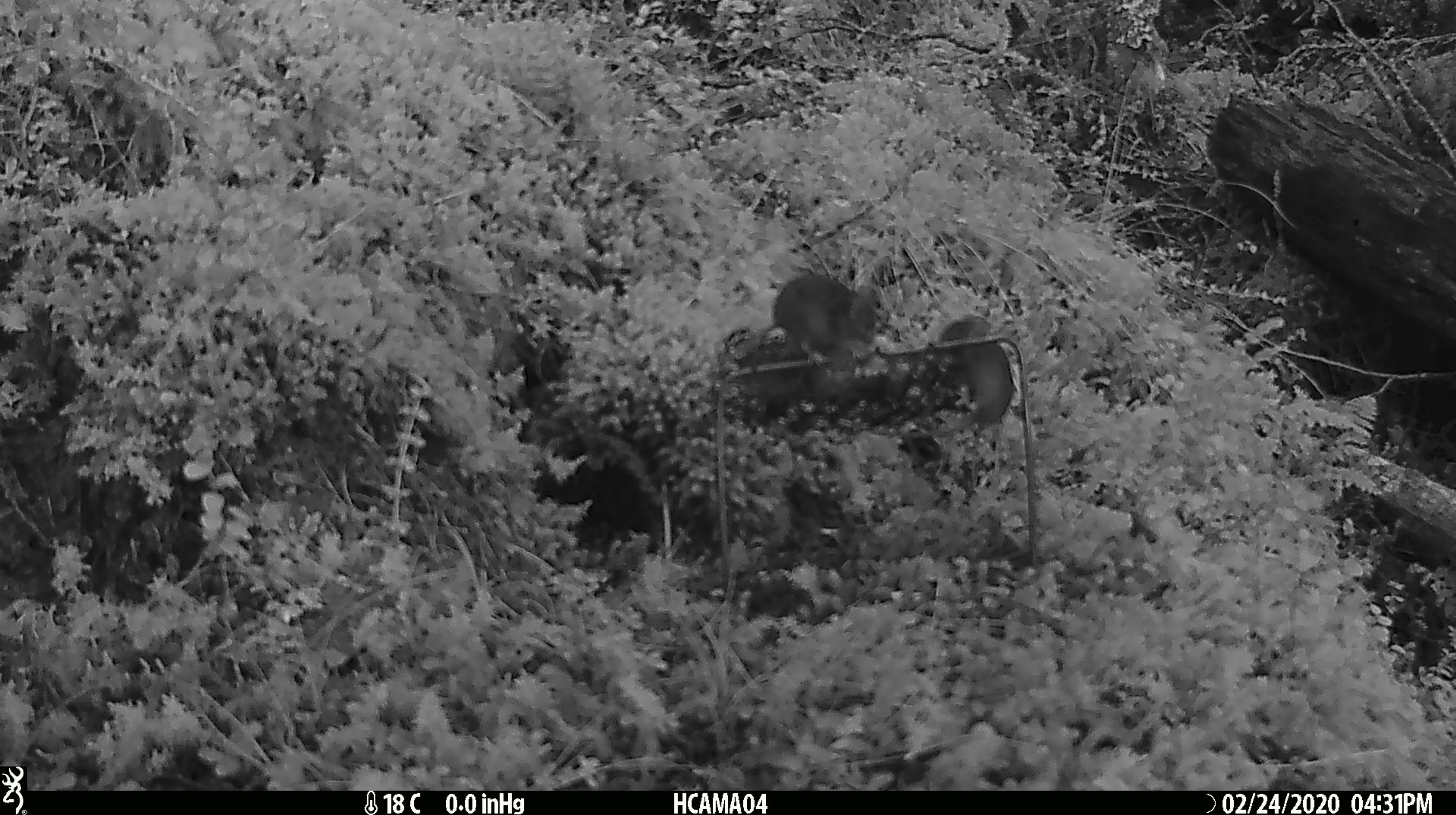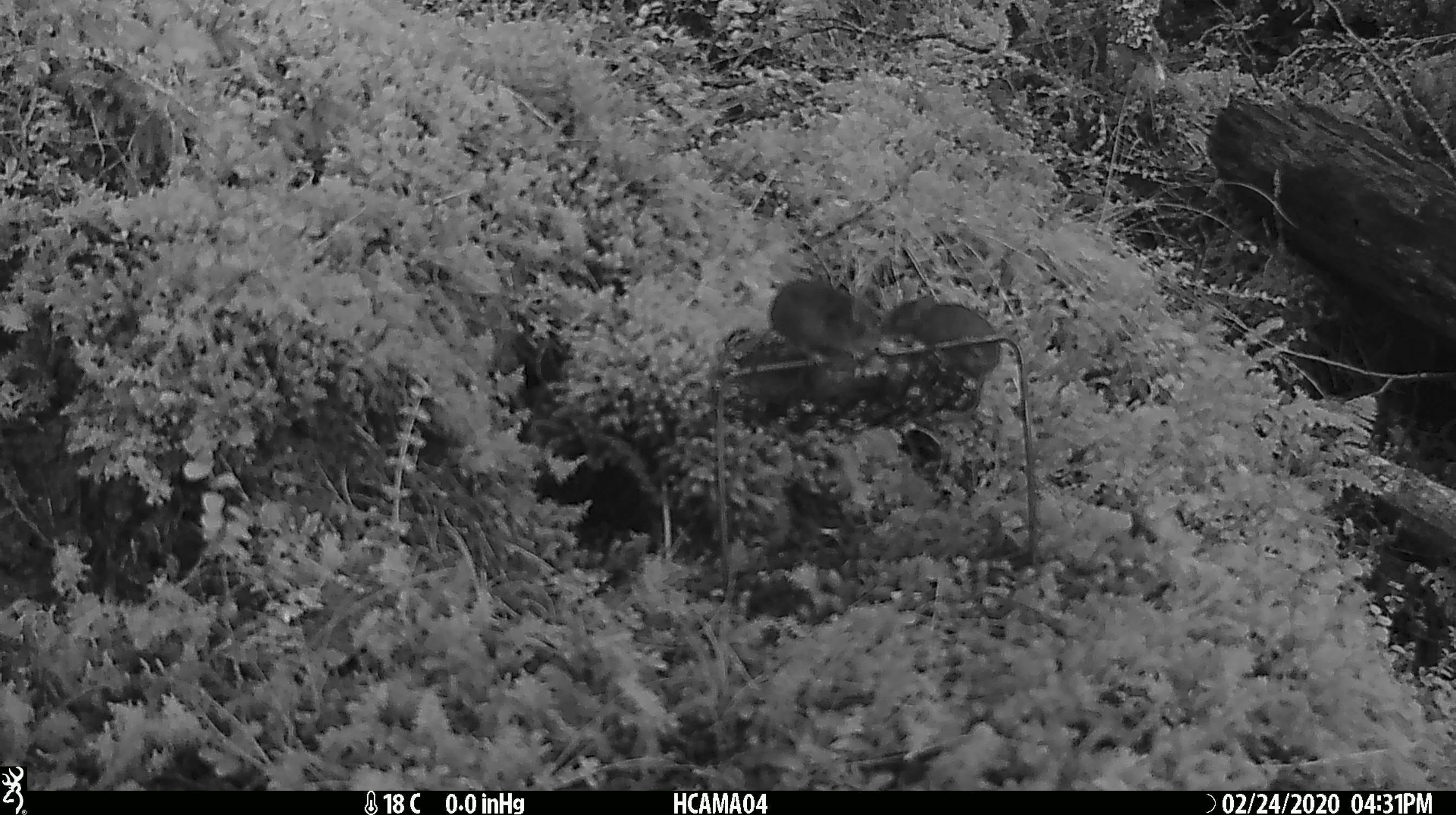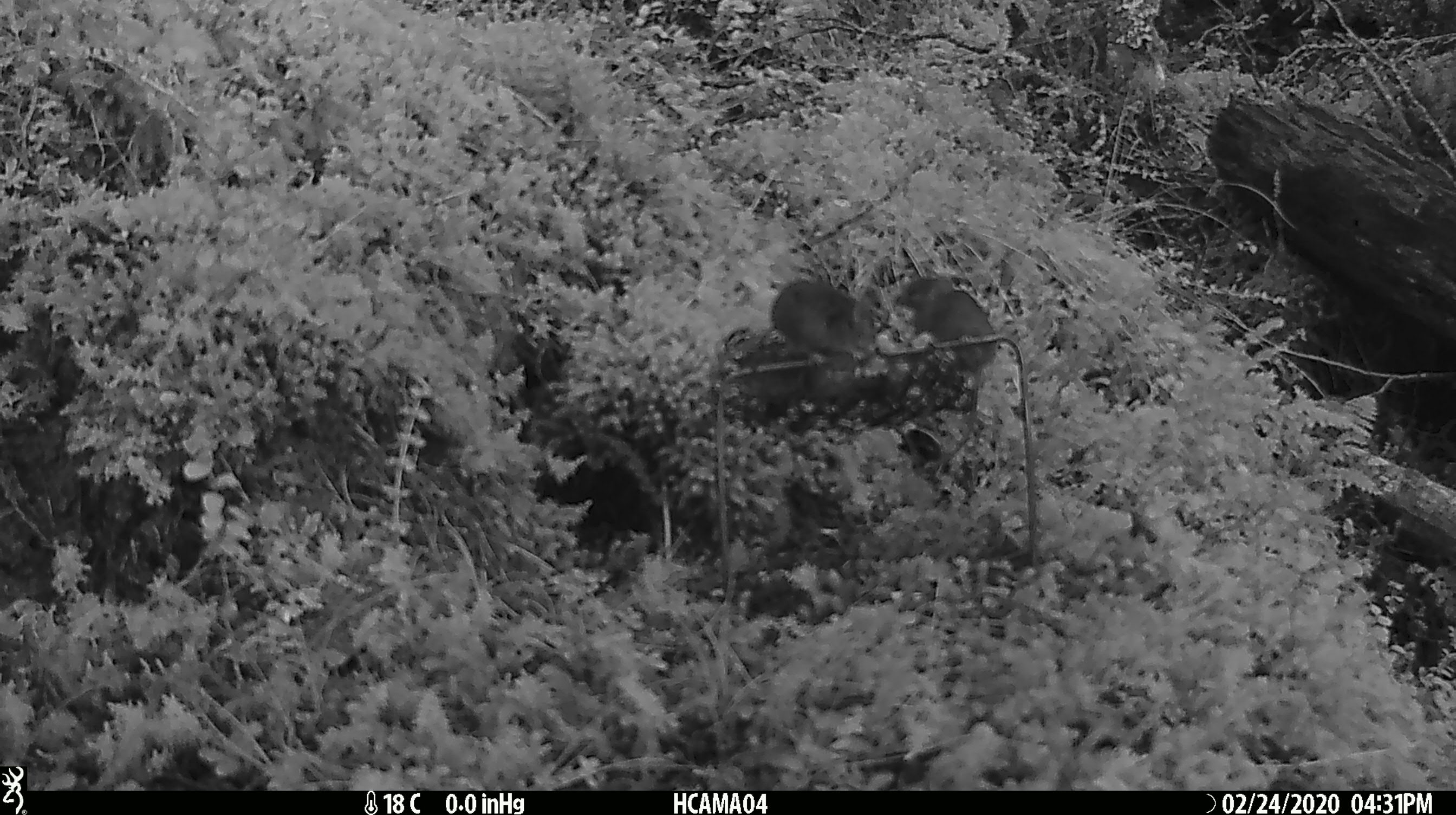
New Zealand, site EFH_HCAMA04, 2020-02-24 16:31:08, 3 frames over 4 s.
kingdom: Animalia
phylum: Chordata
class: Mammalia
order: Rodentia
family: Muridae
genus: Mus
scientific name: Mus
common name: mouse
Mouse (Mus).